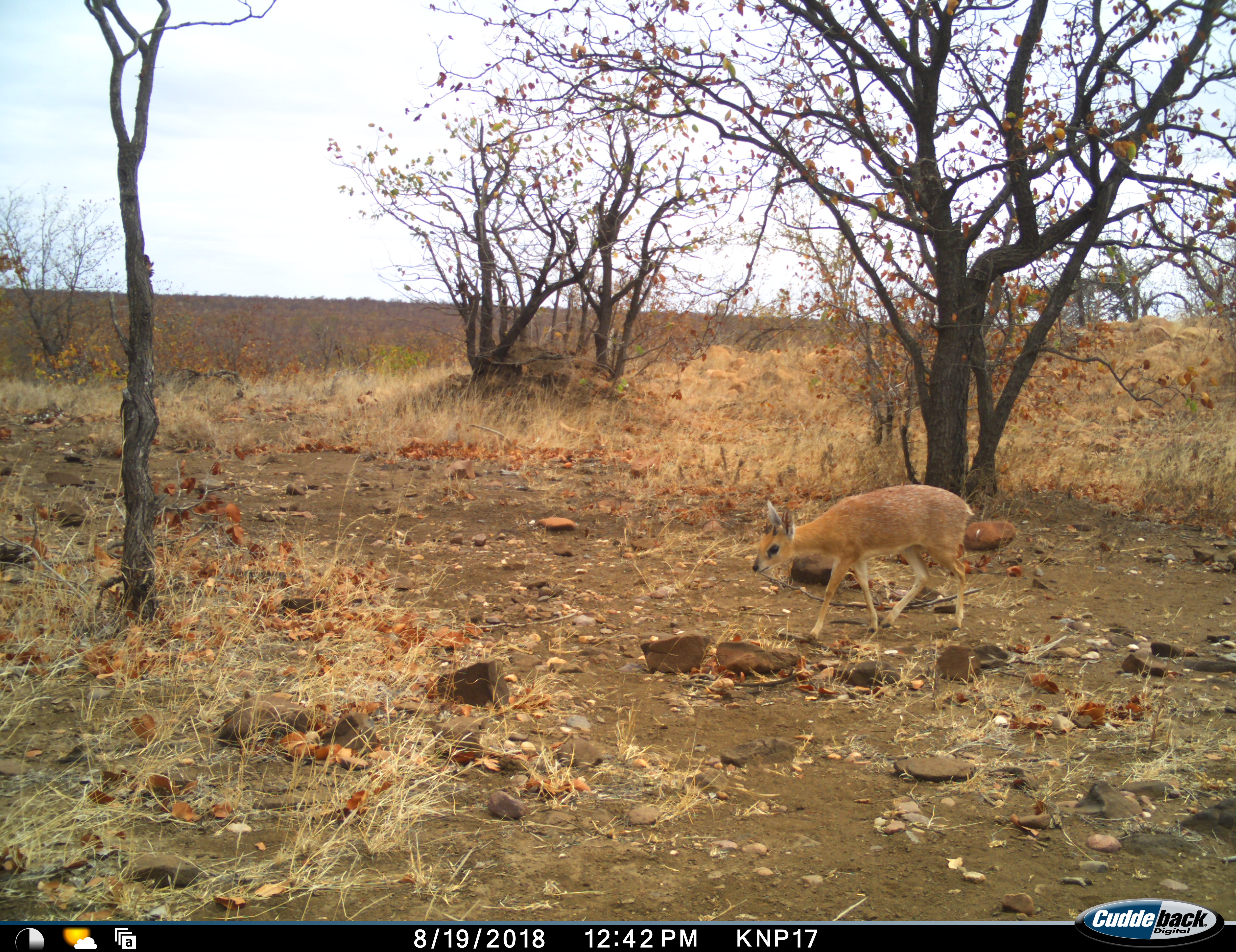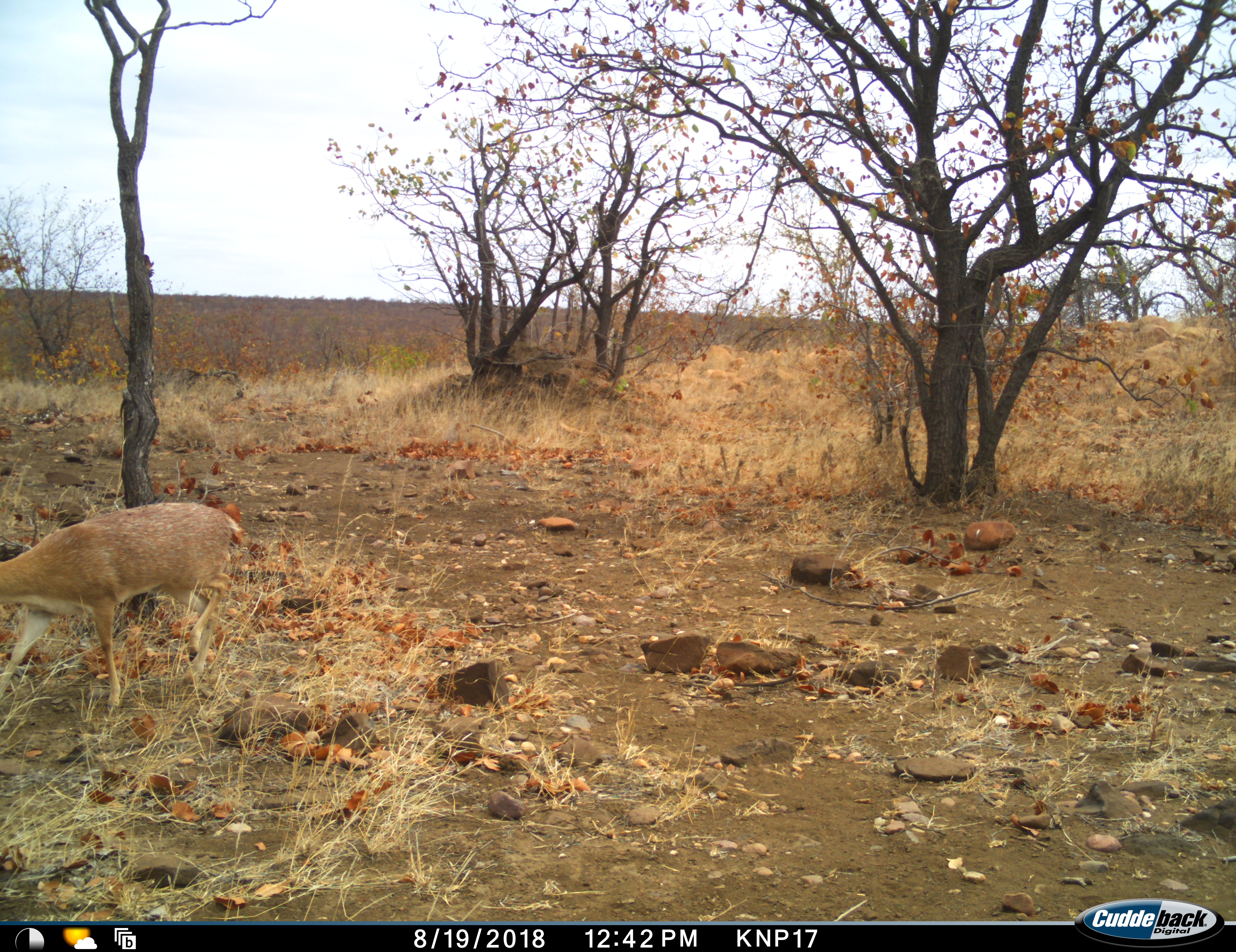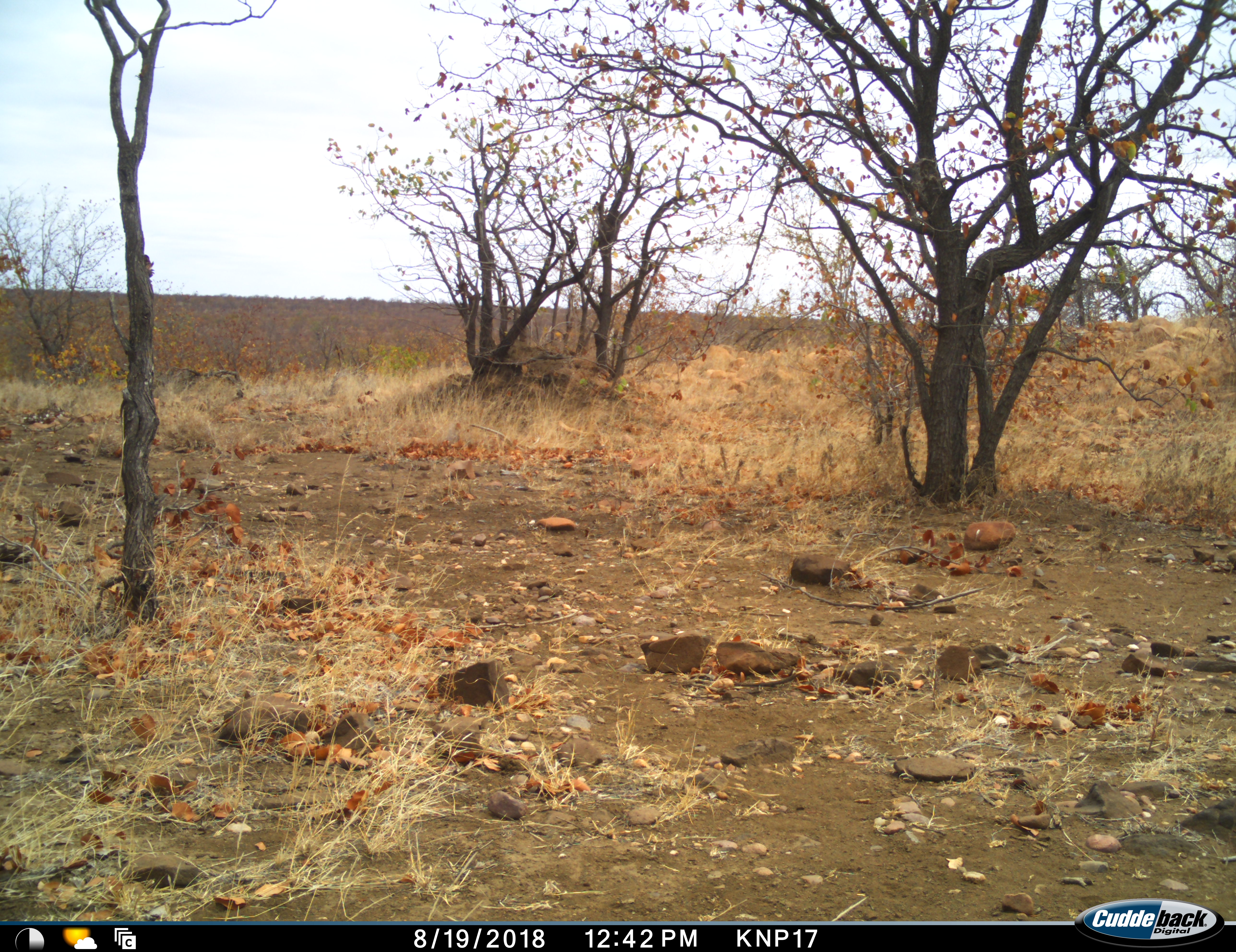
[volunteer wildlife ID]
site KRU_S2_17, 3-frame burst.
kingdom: Animalia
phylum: Chordata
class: Mammalia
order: Artiodactyla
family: Bovidae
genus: Ourebia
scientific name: Ourebia ourebi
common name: oribi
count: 1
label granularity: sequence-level